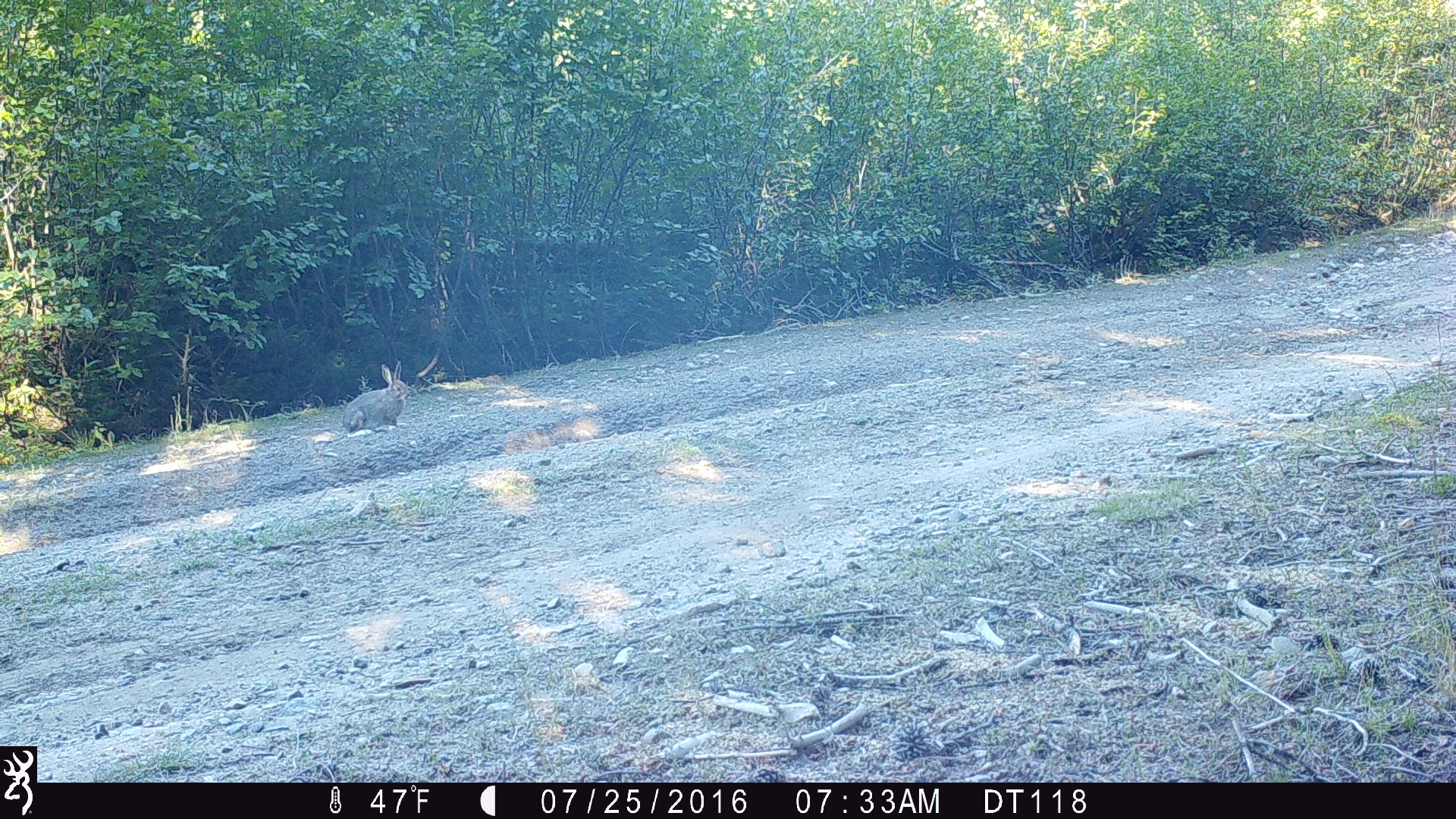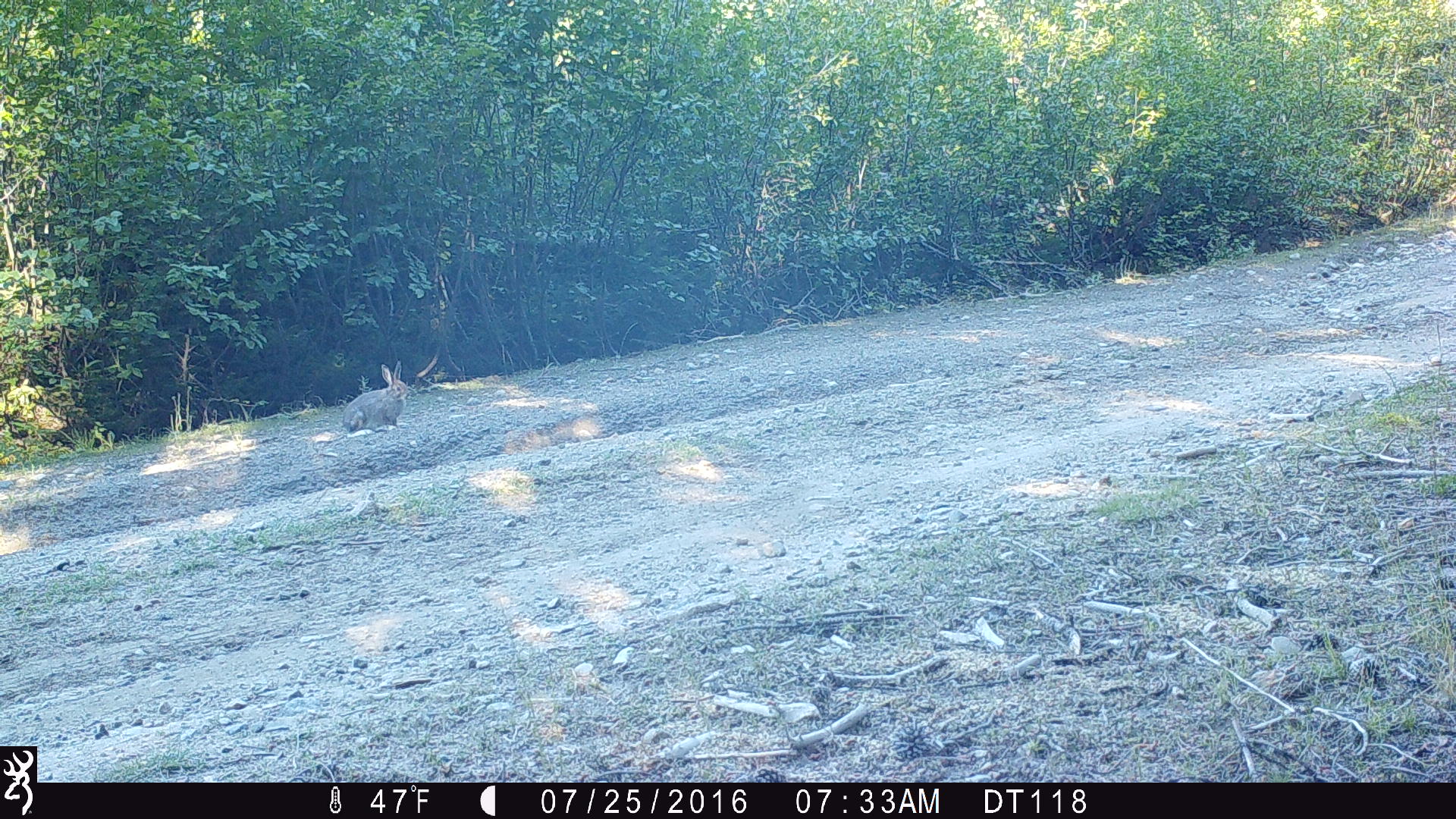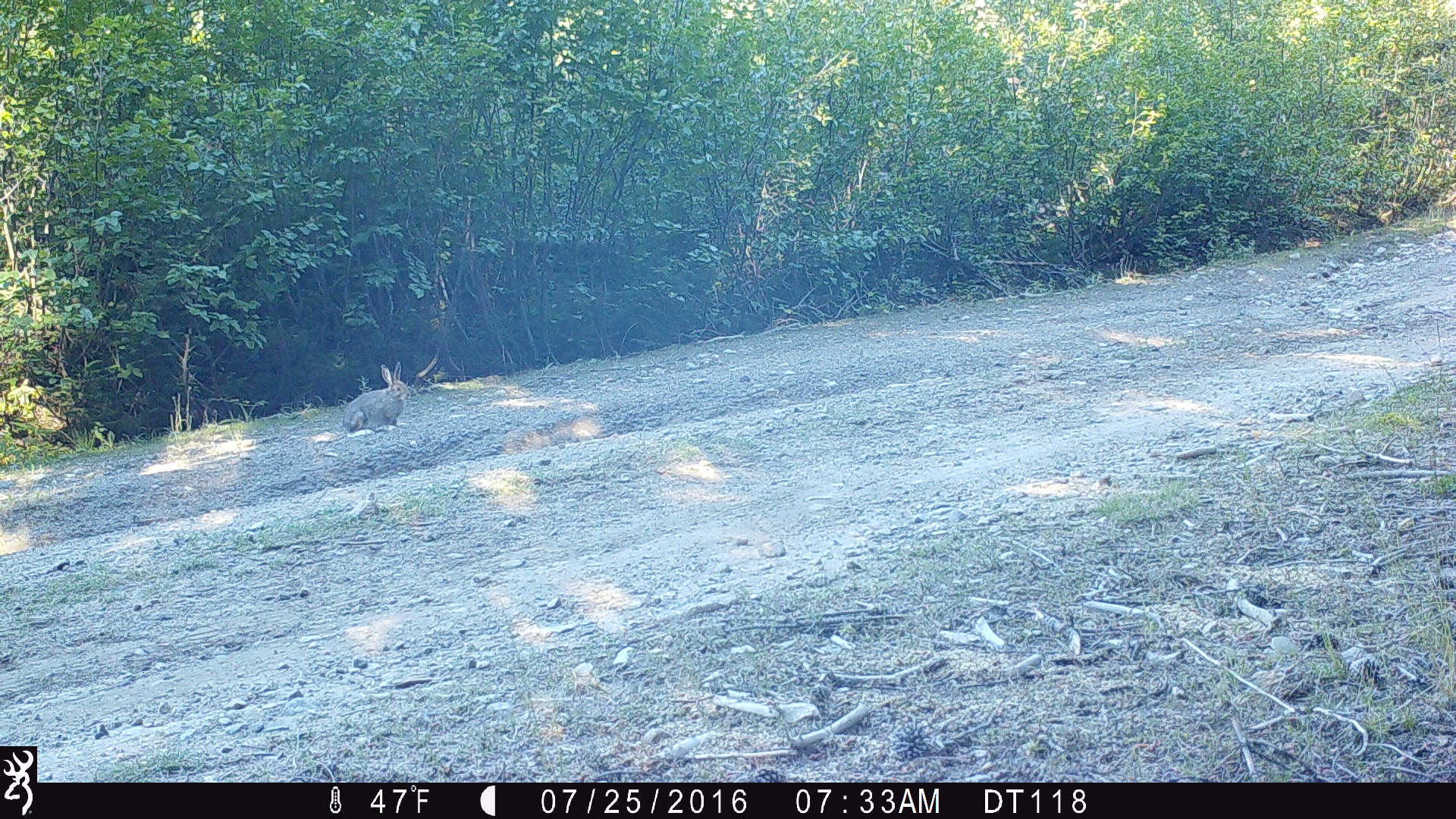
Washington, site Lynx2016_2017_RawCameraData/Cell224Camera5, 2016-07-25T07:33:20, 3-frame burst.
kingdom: Animalia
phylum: Chordata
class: Mammalia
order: Lagomorpha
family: Leporidae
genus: Lepus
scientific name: Lepus americanus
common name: snowshoe hare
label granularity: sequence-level